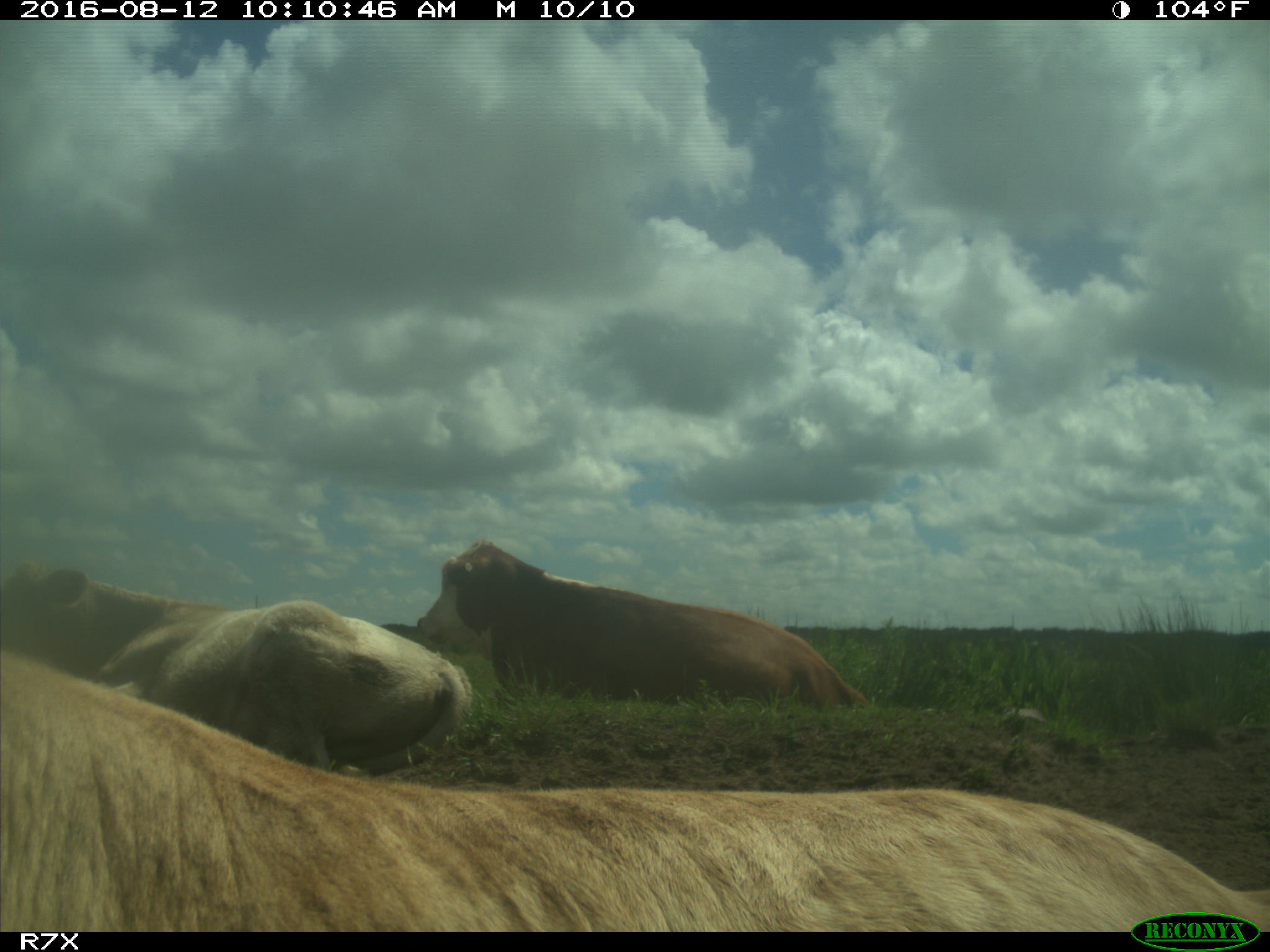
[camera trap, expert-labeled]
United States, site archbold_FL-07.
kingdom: Animalia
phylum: Chordata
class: Mammalia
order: Artiodactyla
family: Bovidae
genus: Bos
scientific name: Bos taurus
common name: domestic cow